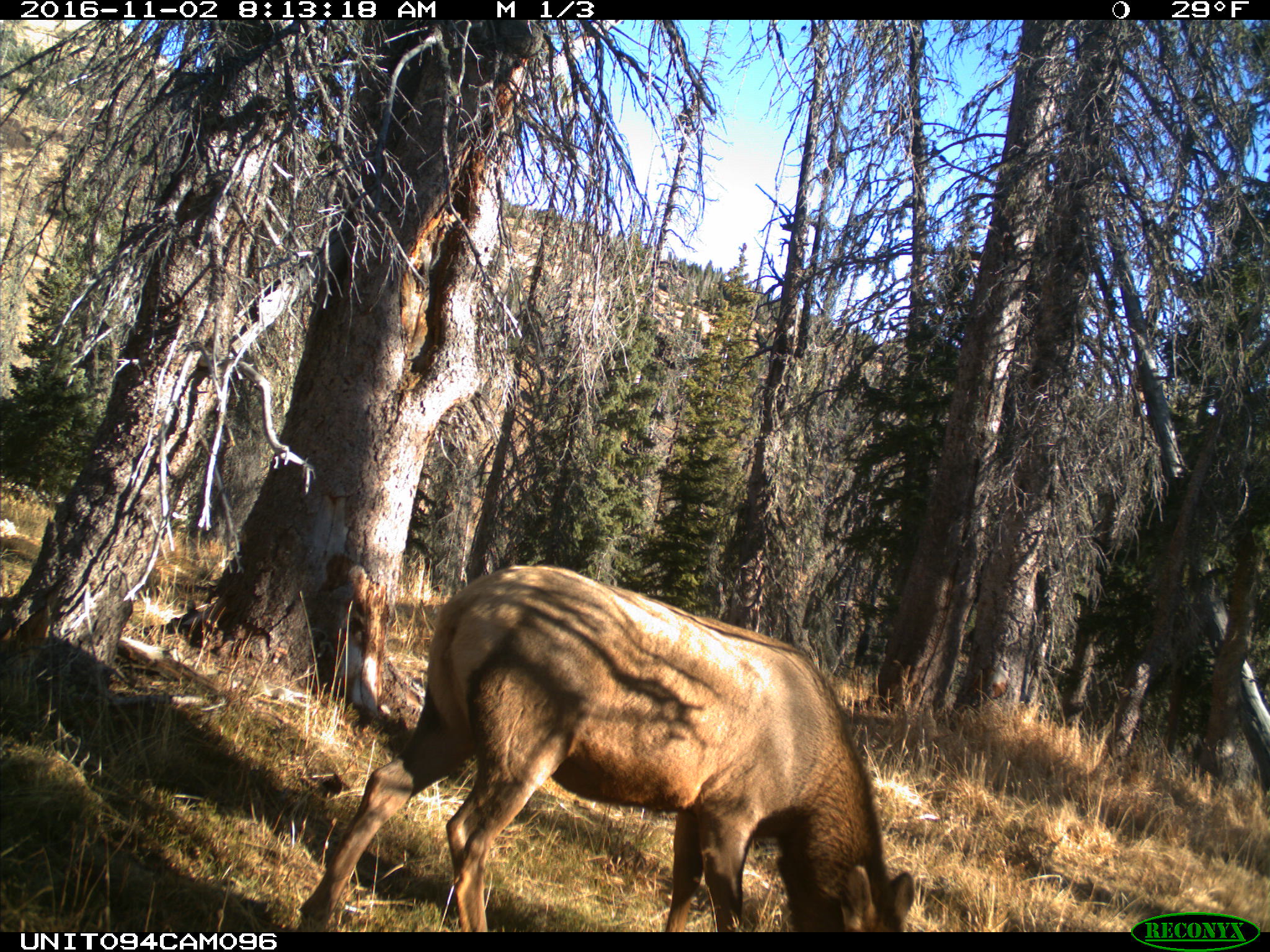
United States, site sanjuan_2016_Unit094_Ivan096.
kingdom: Animalia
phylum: Chordata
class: Mammalia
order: Artiodactyla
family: Cervidae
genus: Cervus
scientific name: Cervus elaphus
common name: red deer